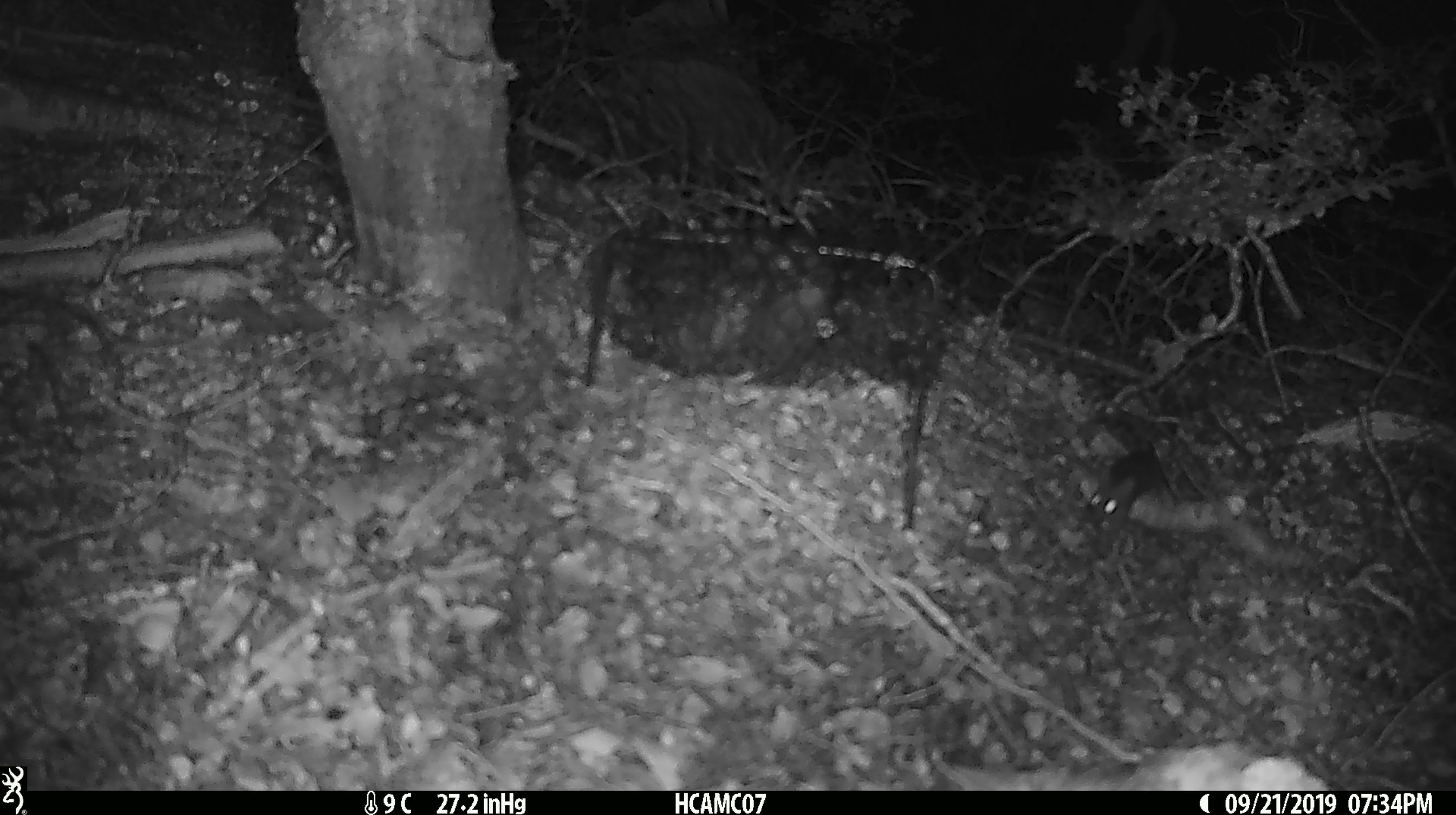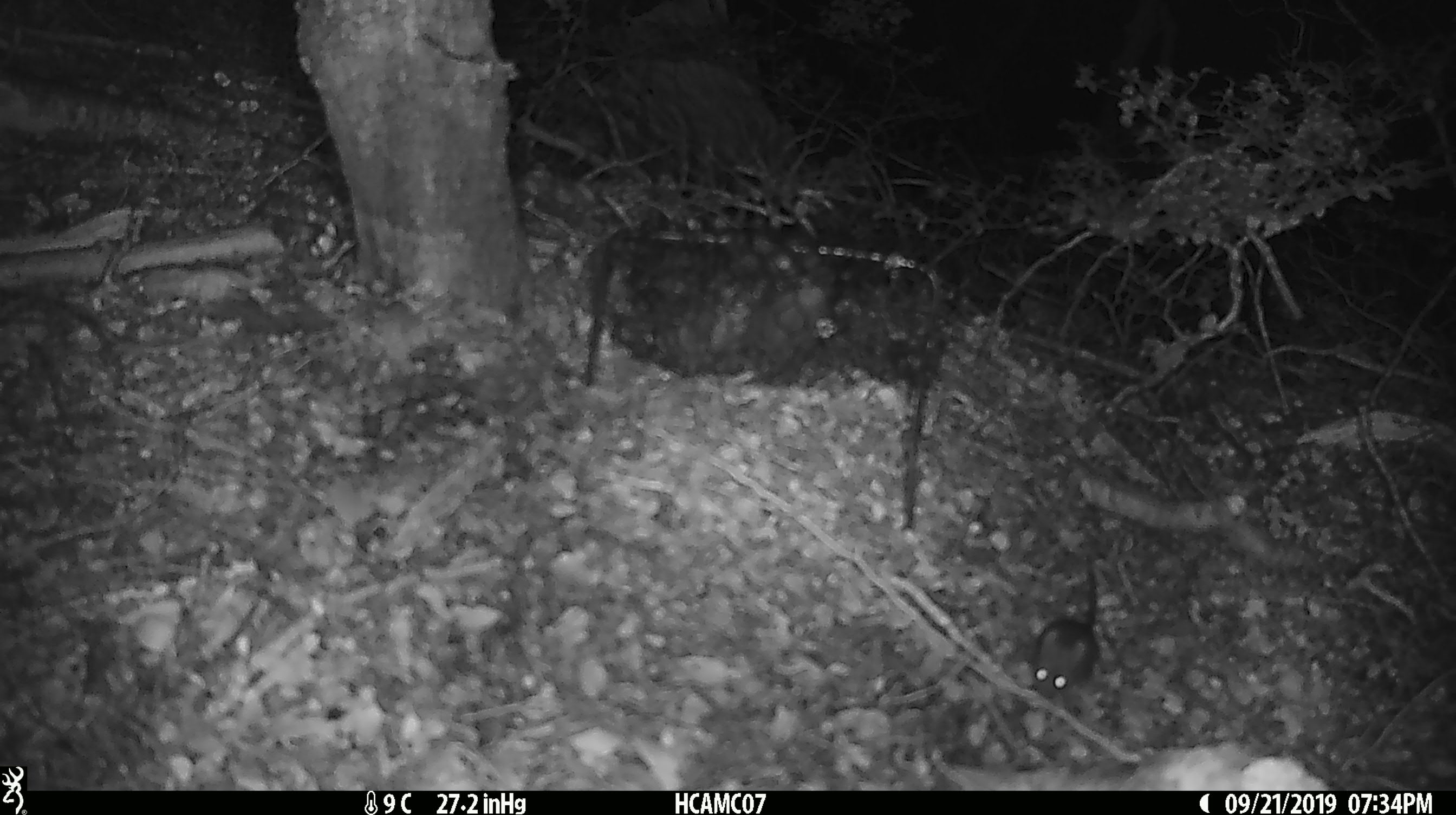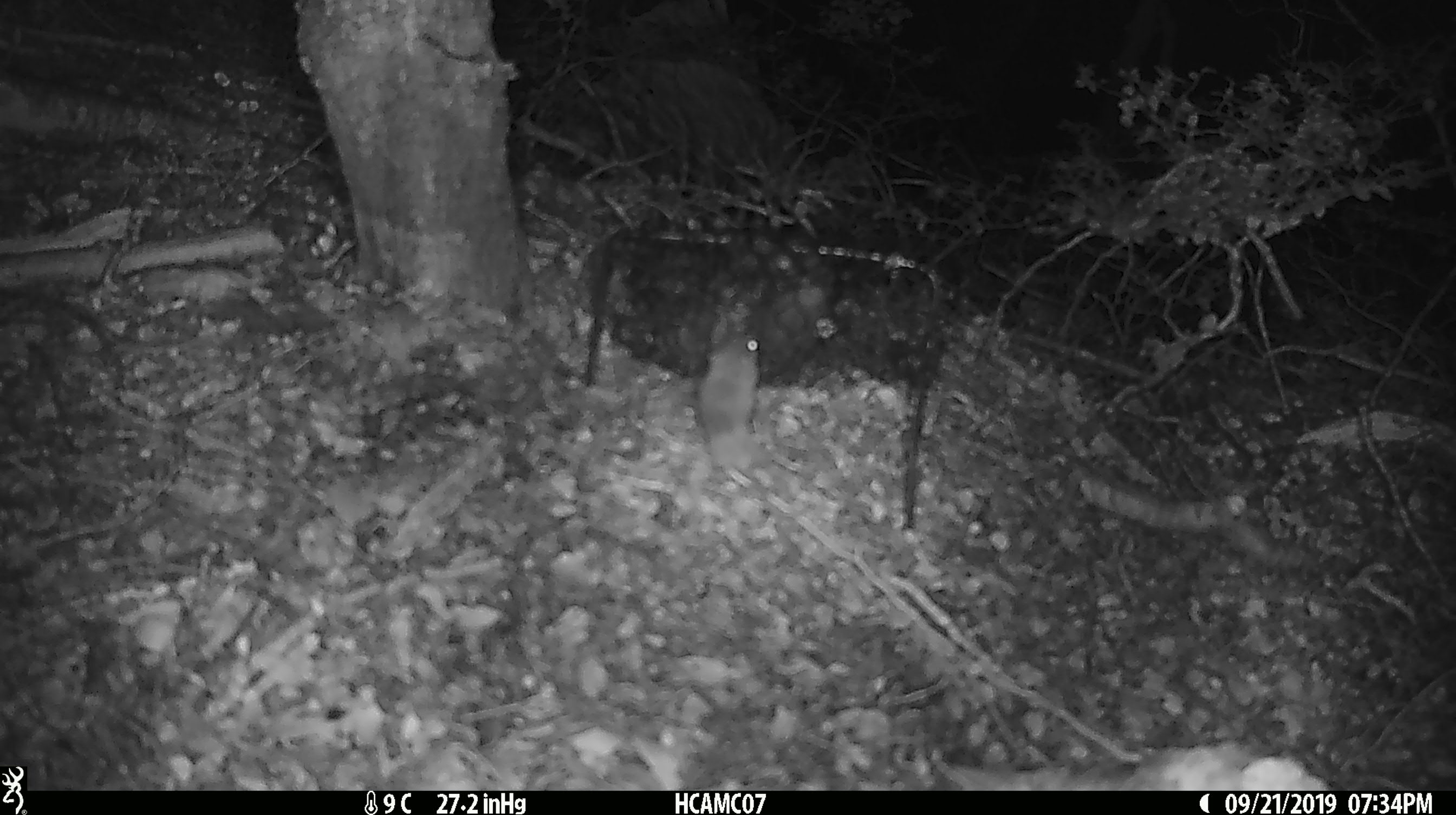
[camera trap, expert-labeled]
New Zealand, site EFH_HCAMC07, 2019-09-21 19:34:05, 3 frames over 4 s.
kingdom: Animalia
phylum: Chordata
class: Mammalia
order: Rodentia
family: Muridae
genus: Mus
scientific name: Mus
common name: mouse